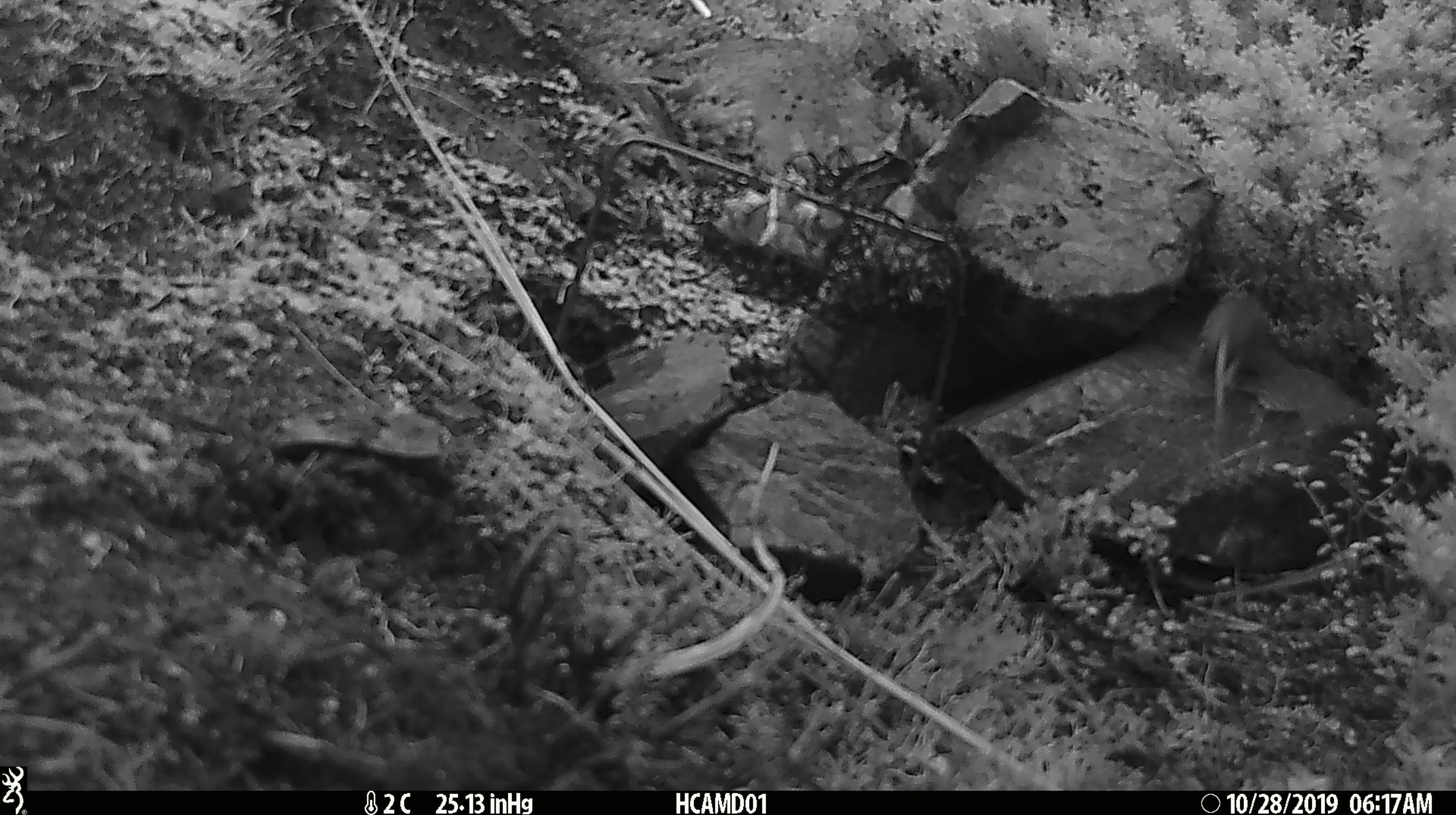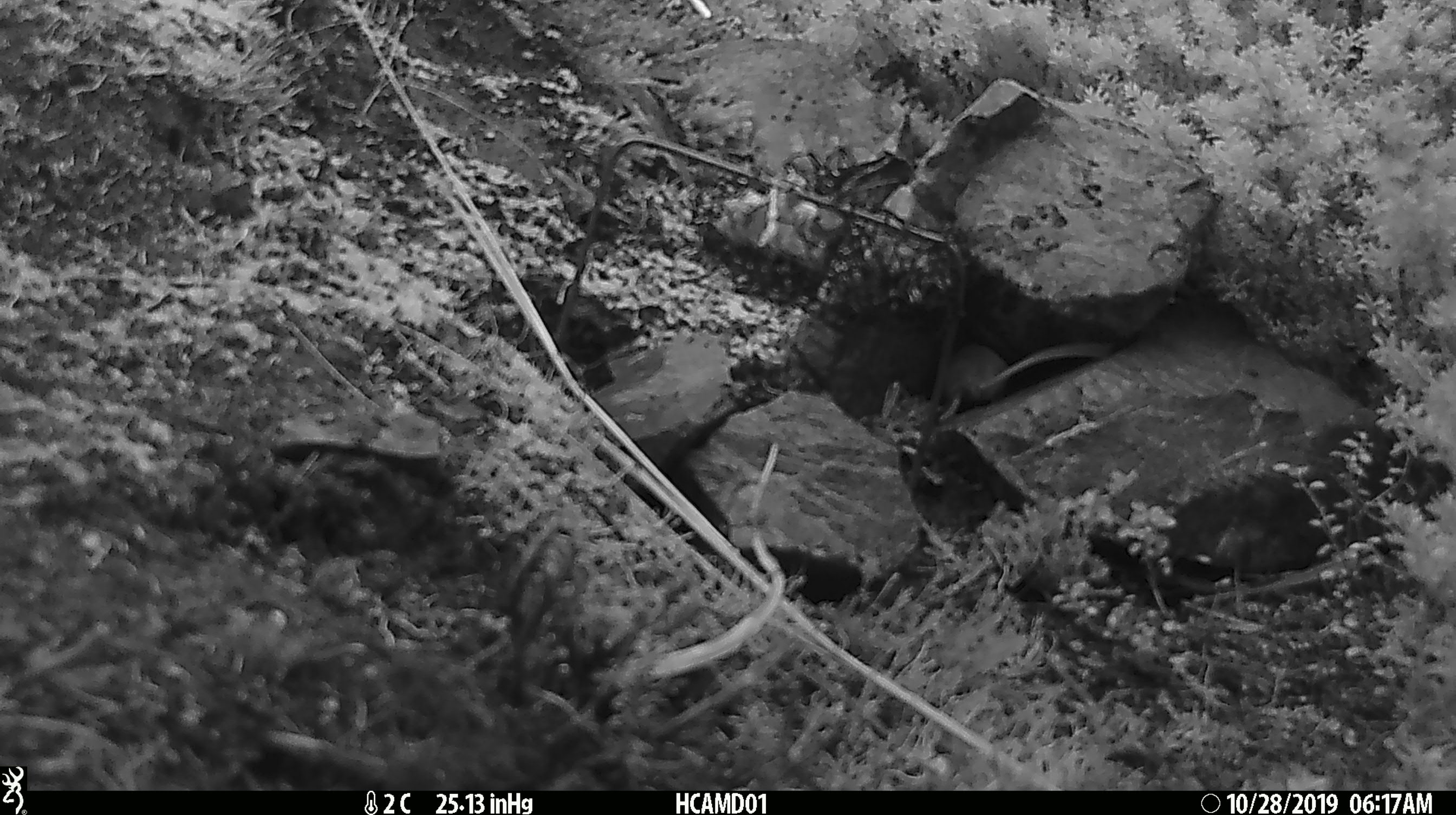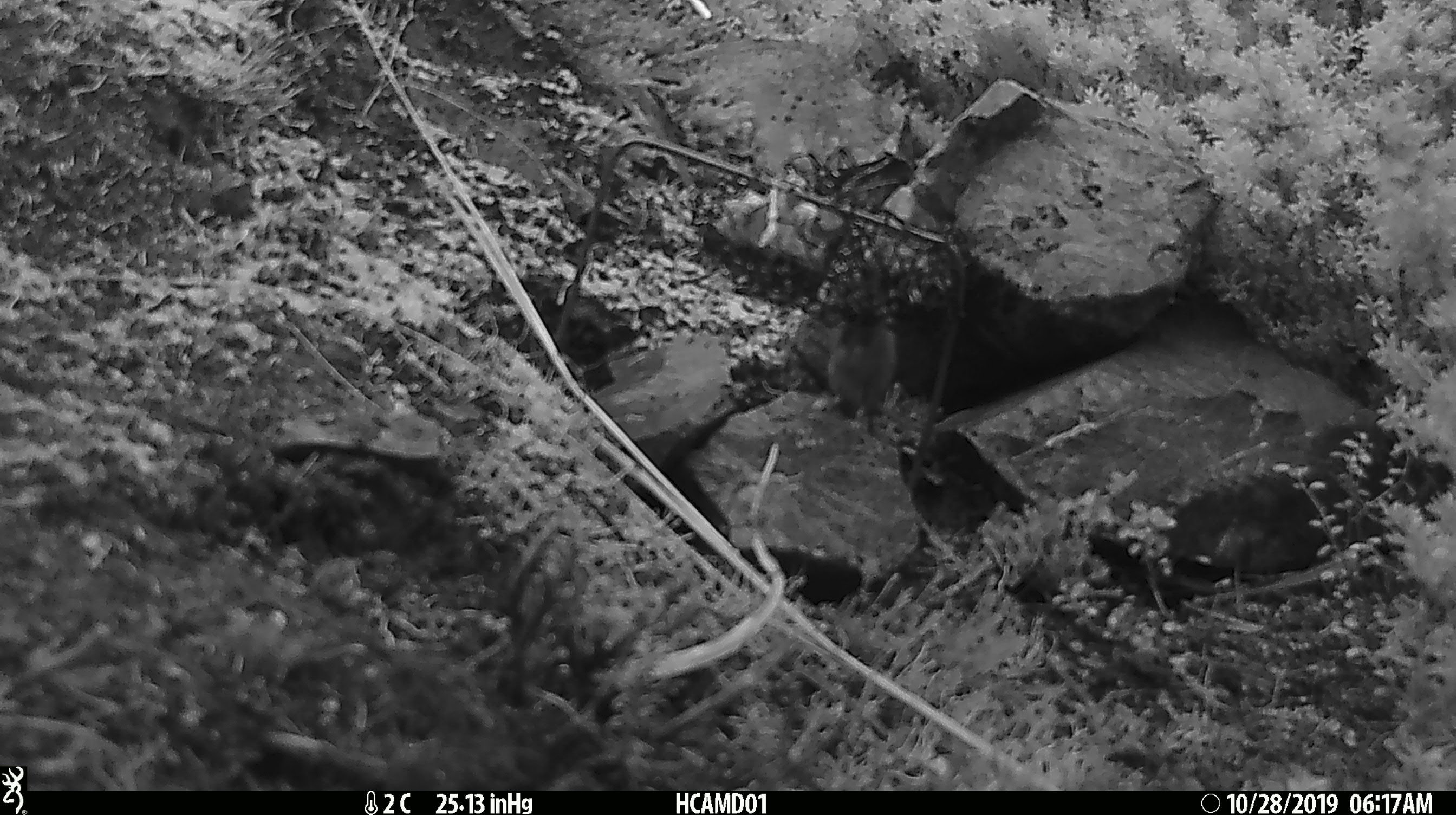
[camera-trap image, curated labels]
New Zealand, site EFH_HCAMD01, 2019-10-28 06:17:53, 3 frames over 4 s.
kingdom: Animalia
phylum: Chordata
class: Mammalia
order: Rodentia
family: Muridae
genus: Mus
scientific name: Mus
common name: mouse